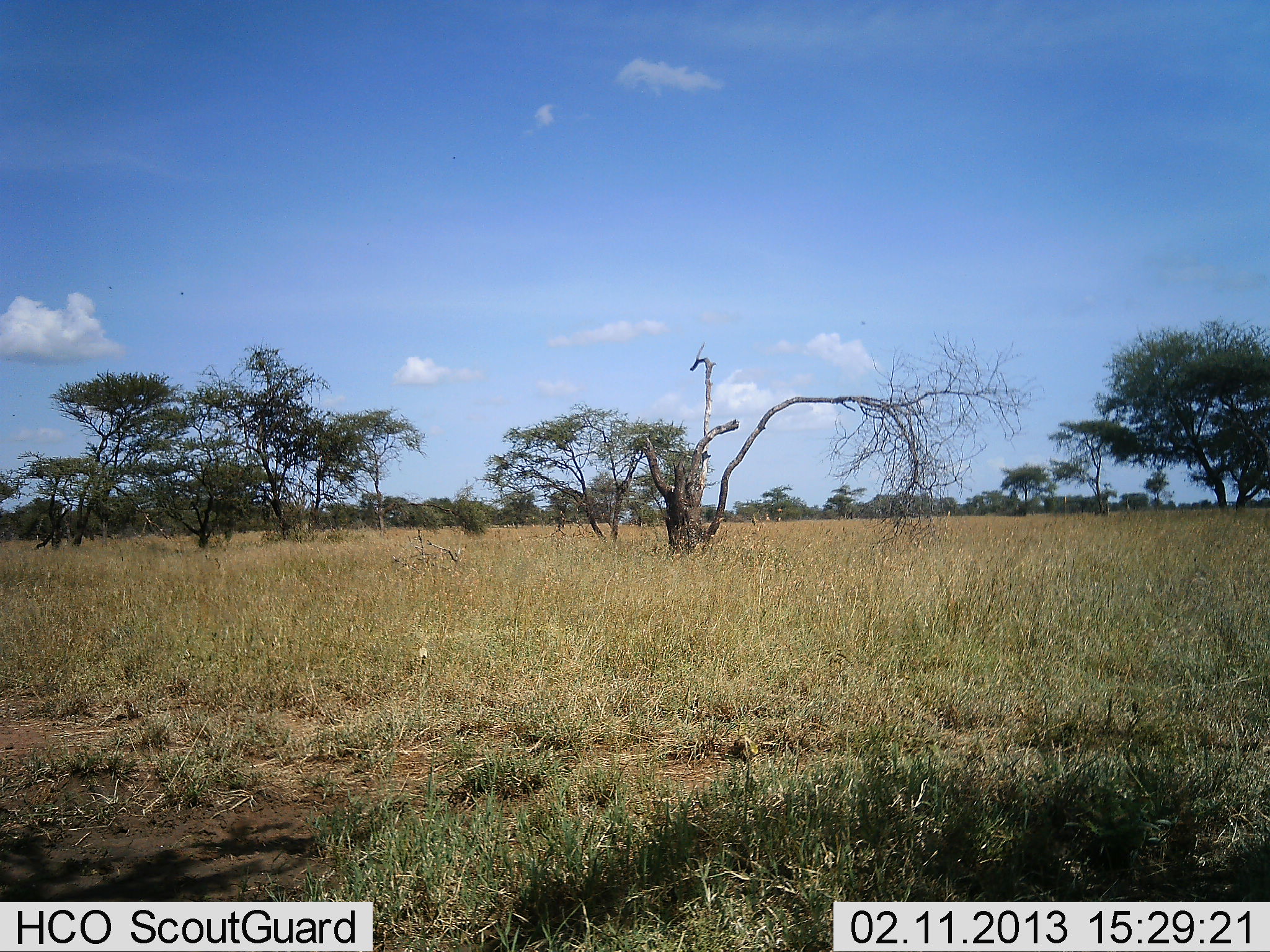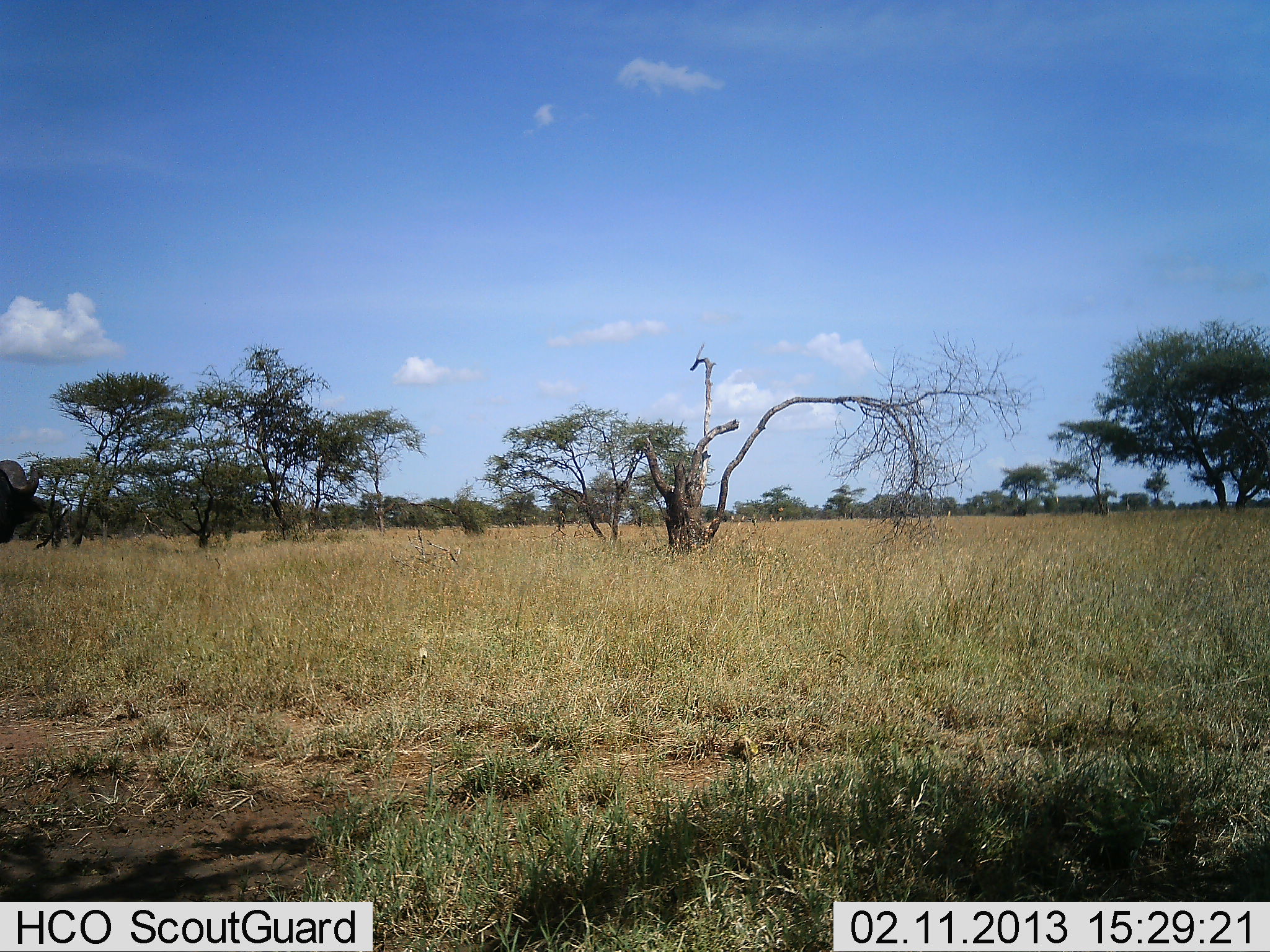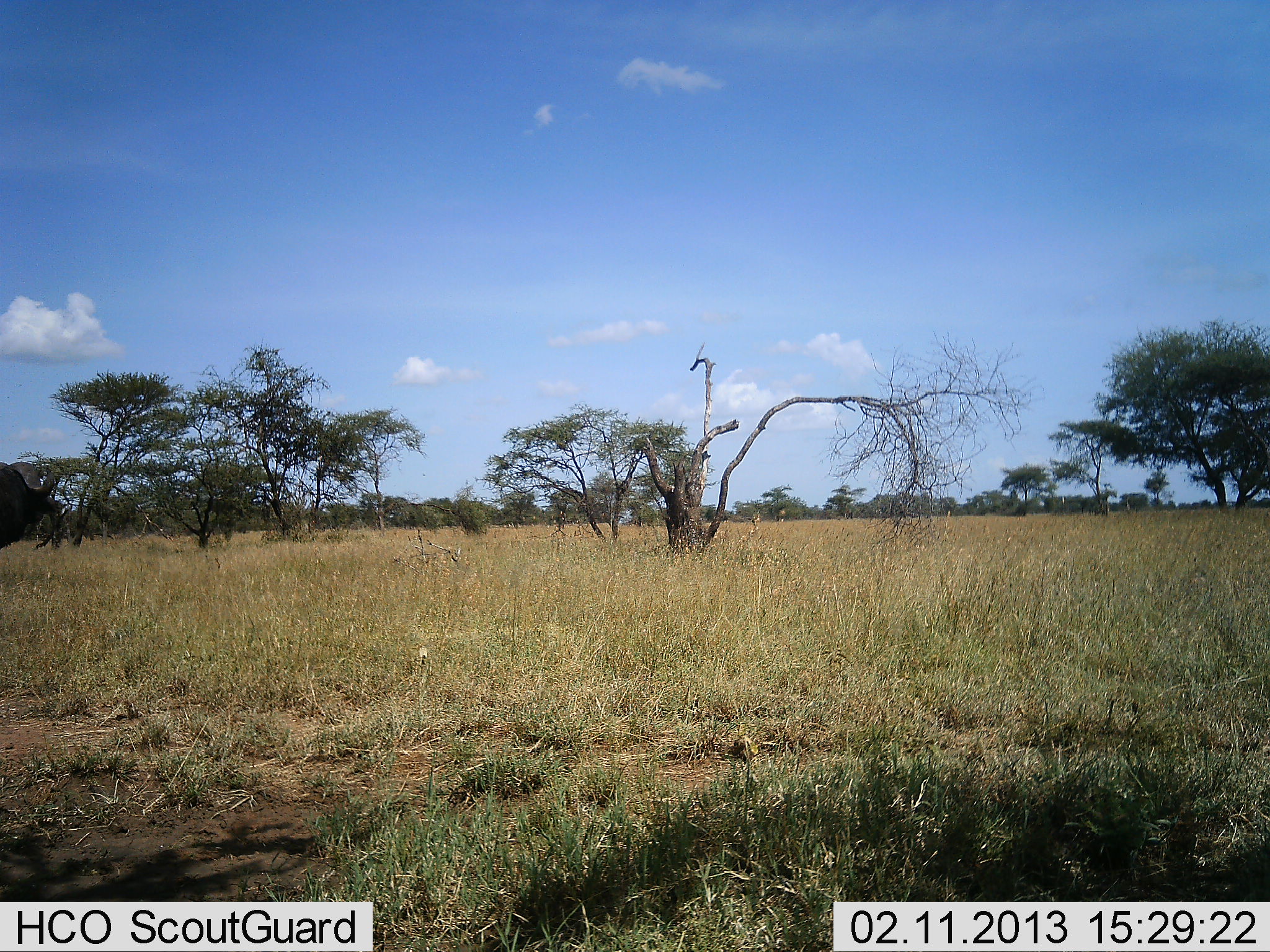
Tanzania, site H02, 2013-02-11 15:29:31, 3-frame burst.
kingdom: Animalia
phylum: Chordata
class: Mammalia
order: Artiodactyla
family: Bovidae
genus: Syncerus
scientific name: Syncerus caffer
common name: cape buffalo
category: buffalo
Buffalo (cape buffalo) (Syncerus caffer), count 1. Behavior (volunteer vote fractions): standing 17%, resting 0%, moving 83%, interacting 0%. Young present (vote fraction): 0%. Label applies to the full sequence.